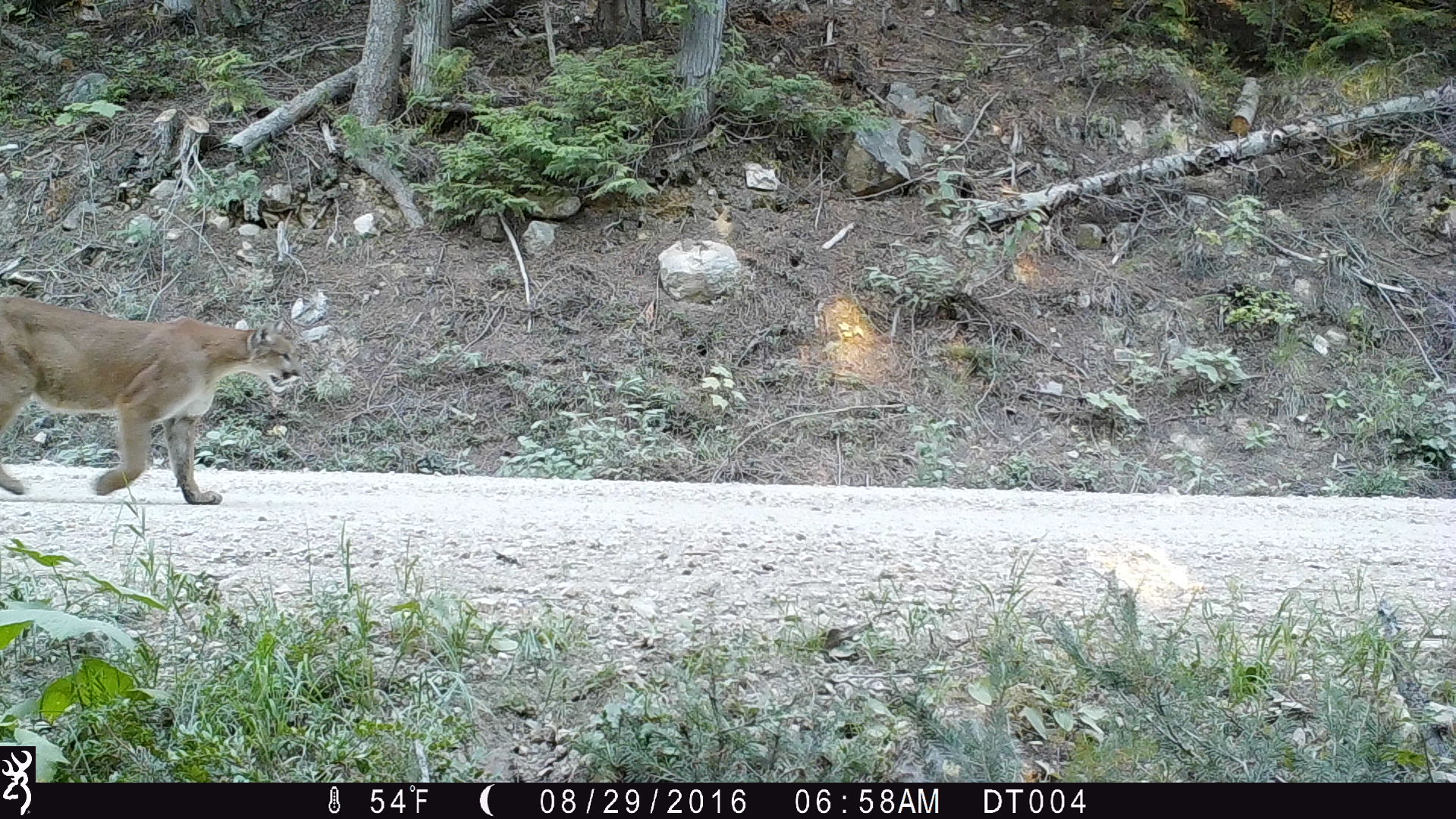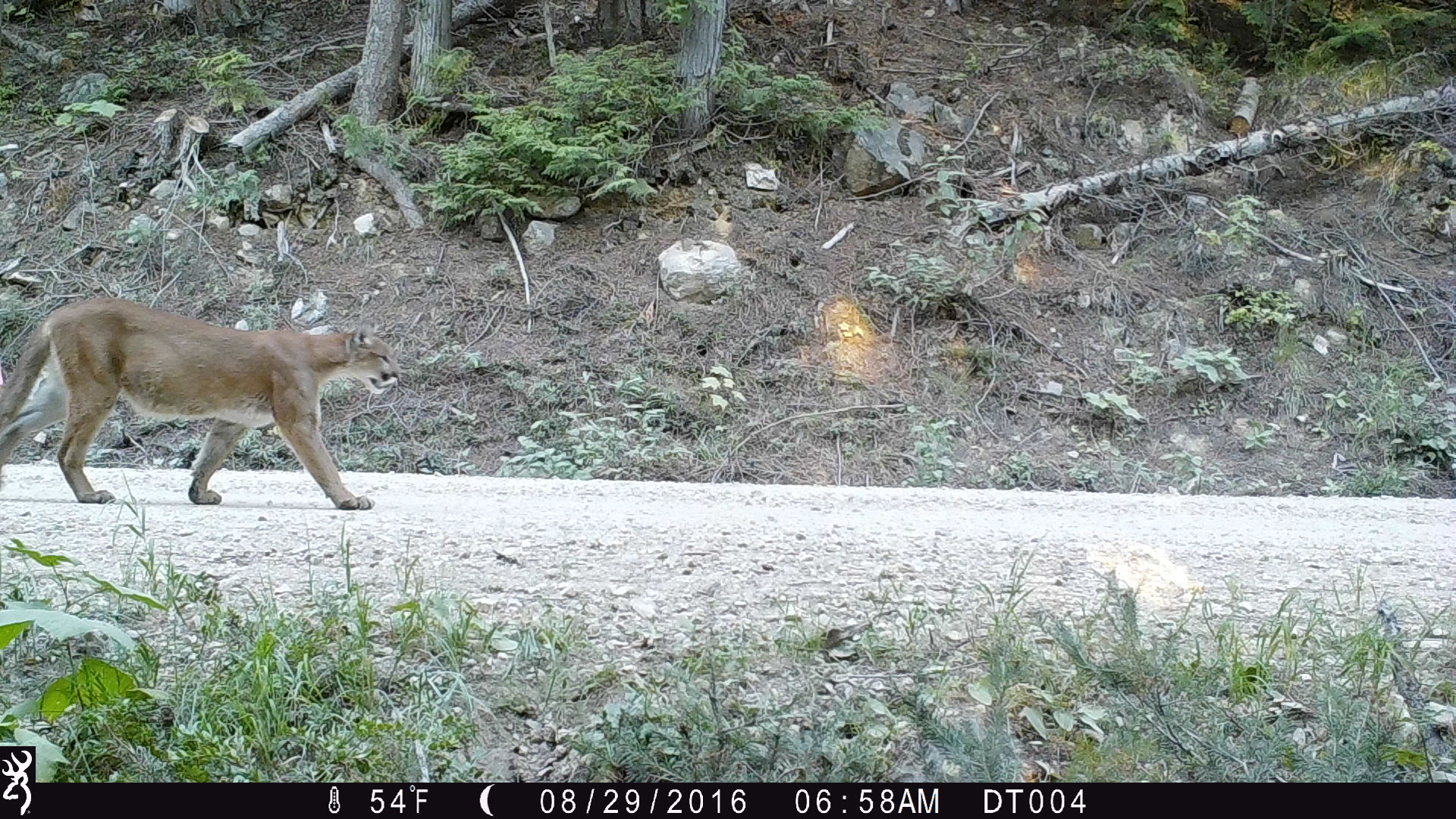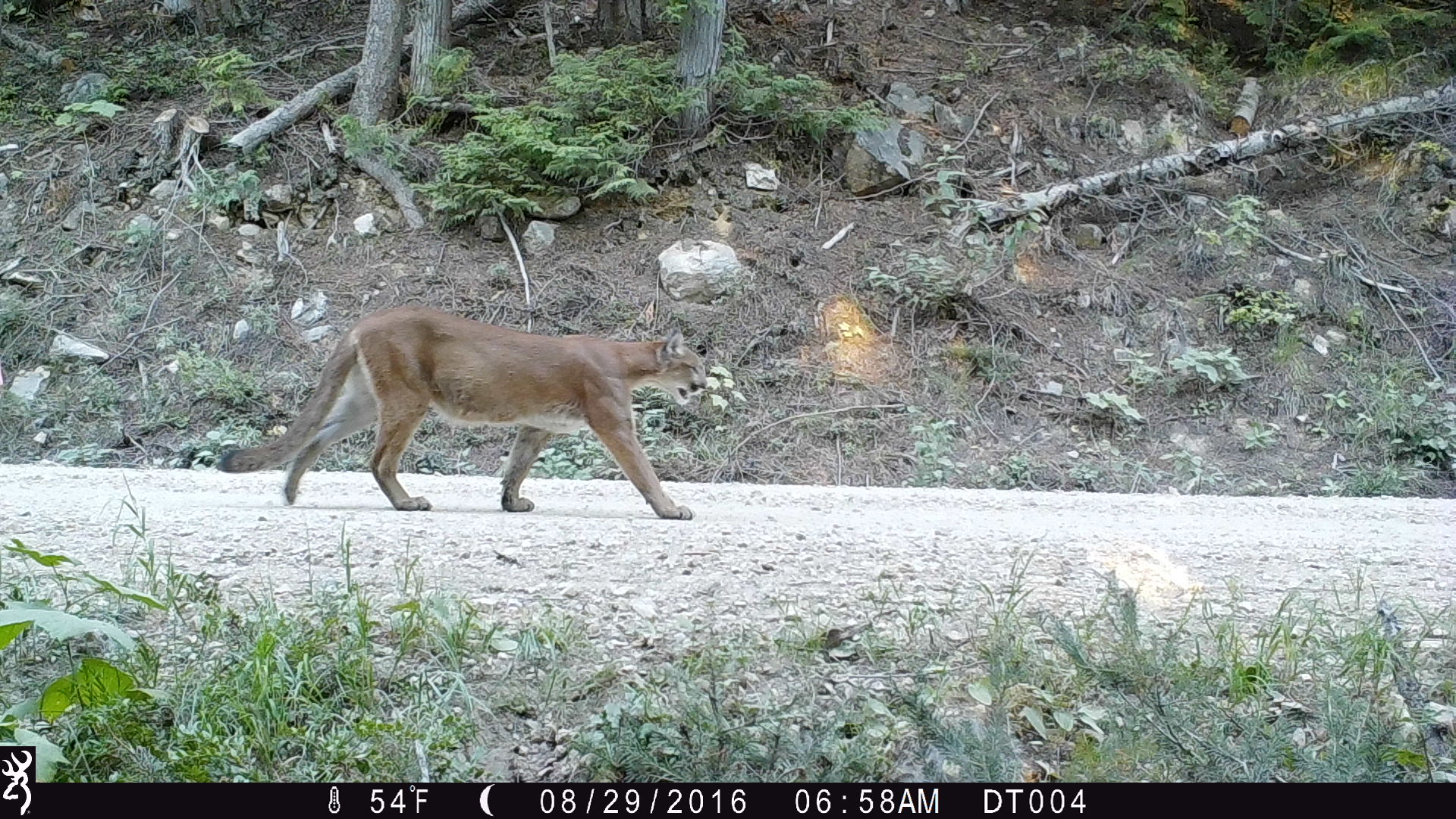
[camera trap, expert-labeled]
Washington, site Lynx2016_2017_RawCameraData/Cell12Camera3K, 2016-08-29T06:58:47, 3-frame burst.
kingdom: Animalia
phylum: Chordata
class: Mammalia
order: Carnivora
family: Felidae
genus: Puma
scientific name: Puma concolor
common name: mountain lion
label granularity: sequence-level